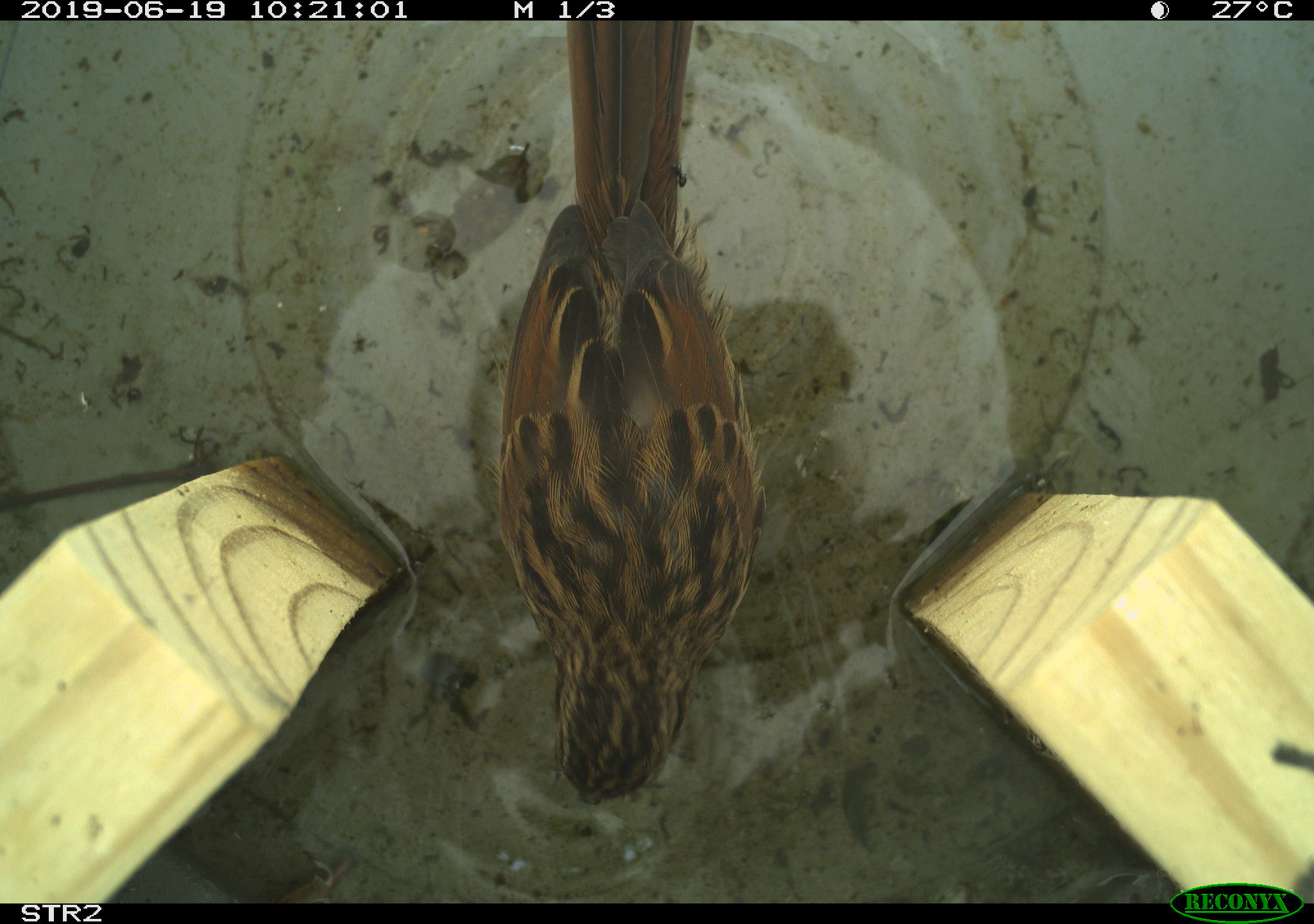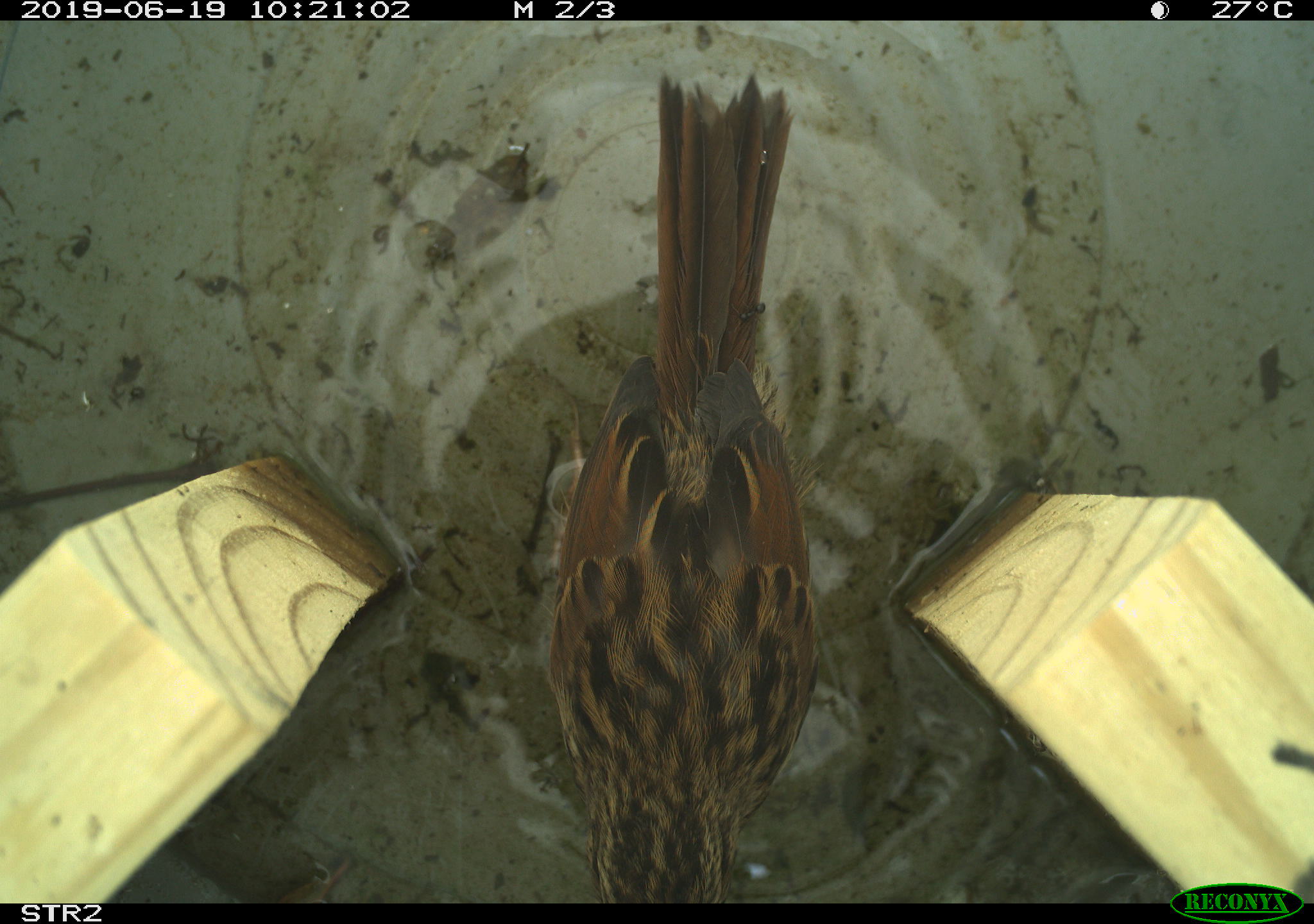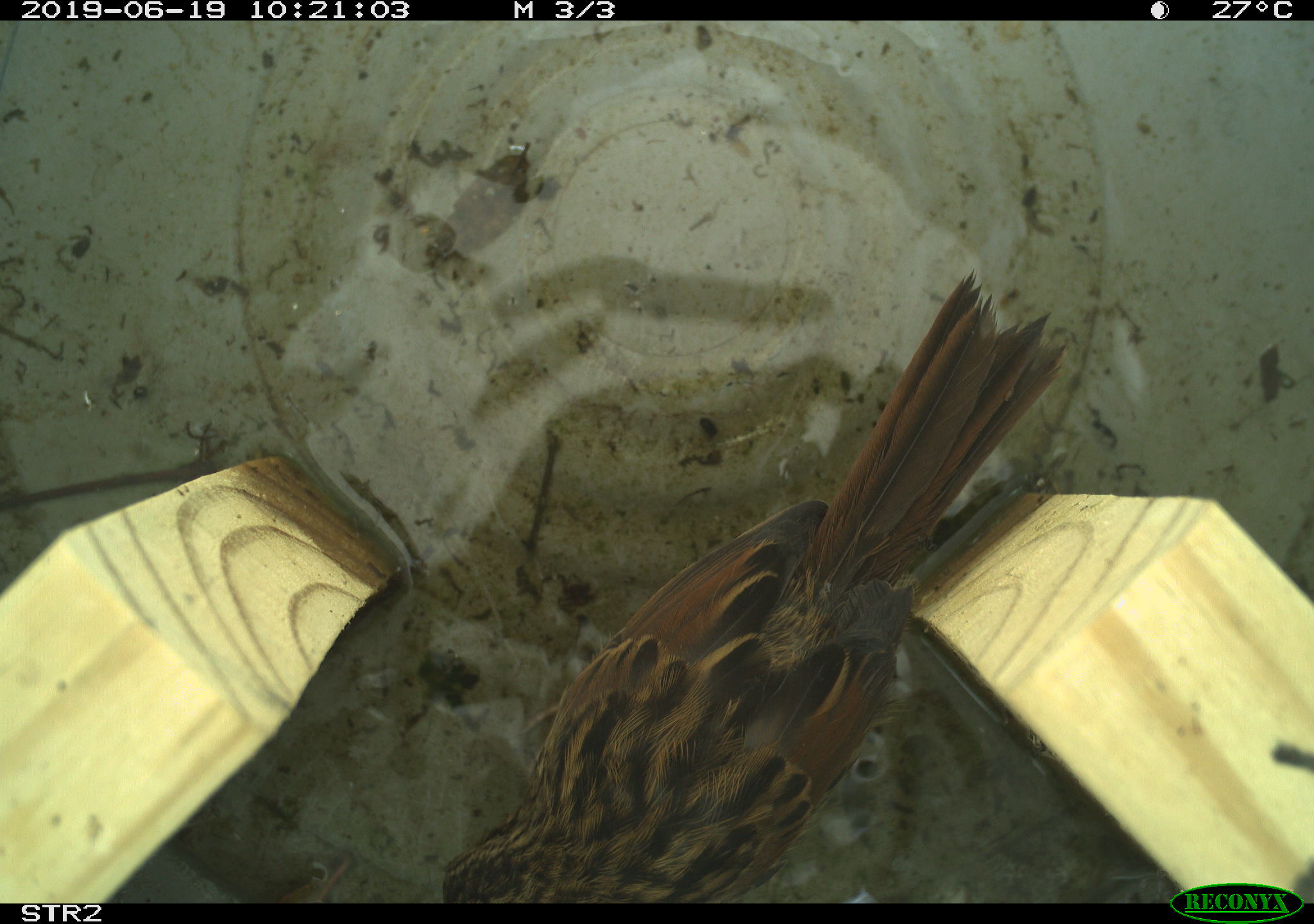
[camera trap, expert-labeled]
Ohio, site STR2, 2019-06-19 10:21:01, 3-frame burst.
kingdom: Animalia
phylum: Chordata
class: Aves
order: Passeriformes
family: Passerellidae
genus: Melospiza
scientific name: Melospiza melodia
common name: song sparrow